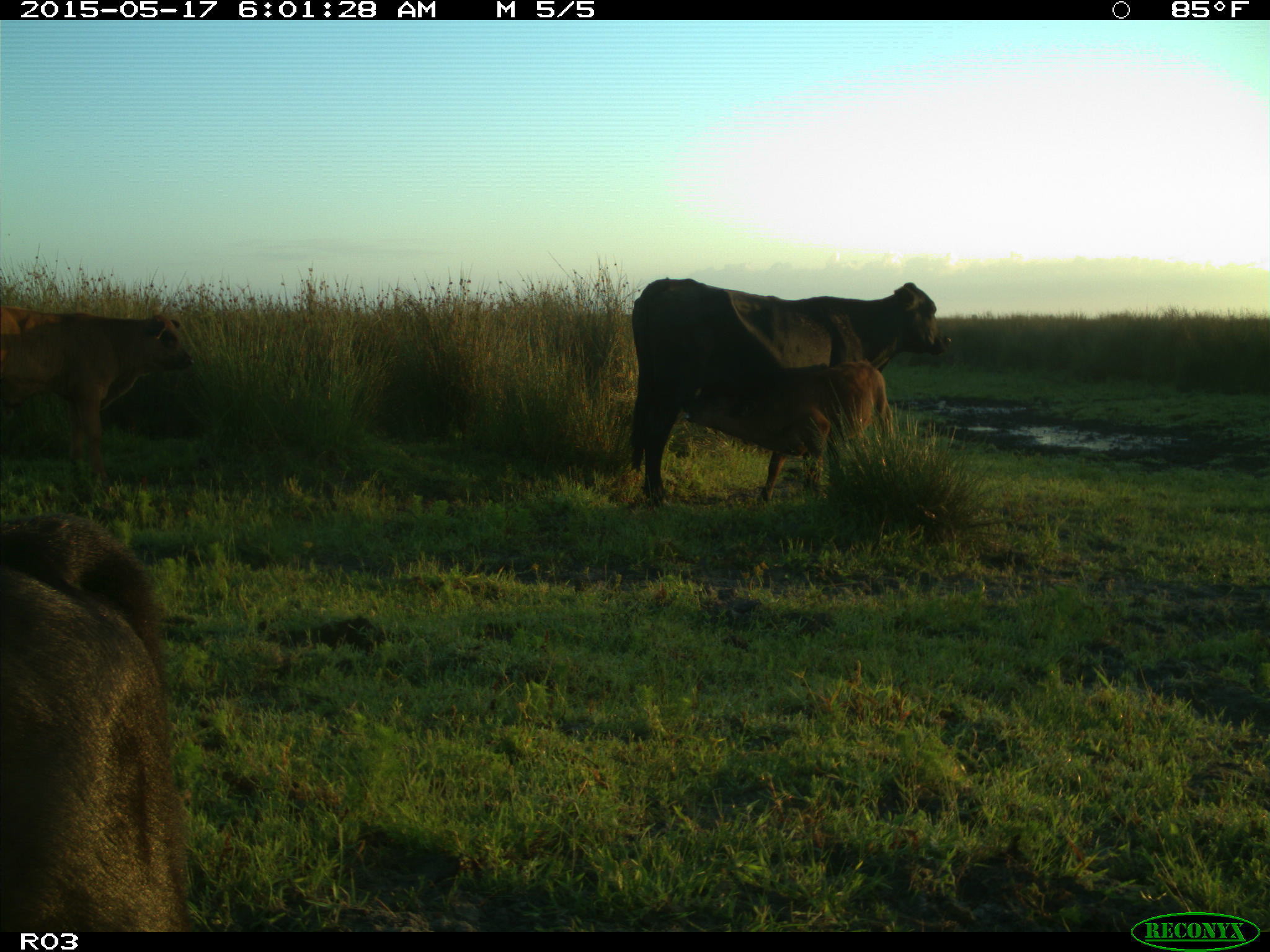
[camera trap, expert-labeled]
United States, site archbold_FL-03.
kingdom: Animalia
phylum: Chordata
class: Mammalia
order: Artiodactyla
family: Bovidae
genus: Bos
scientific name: Bos taurus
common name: domestic cow